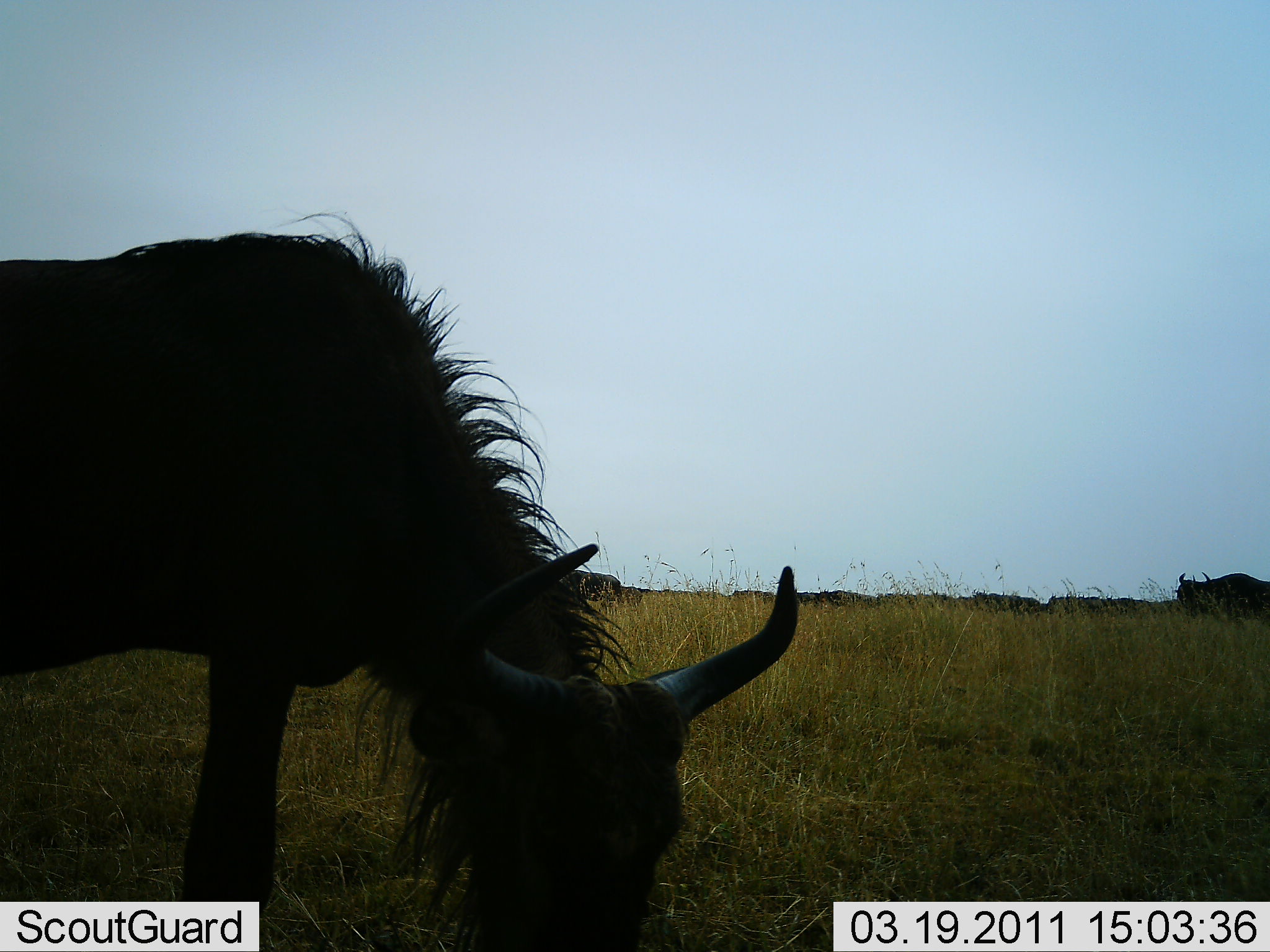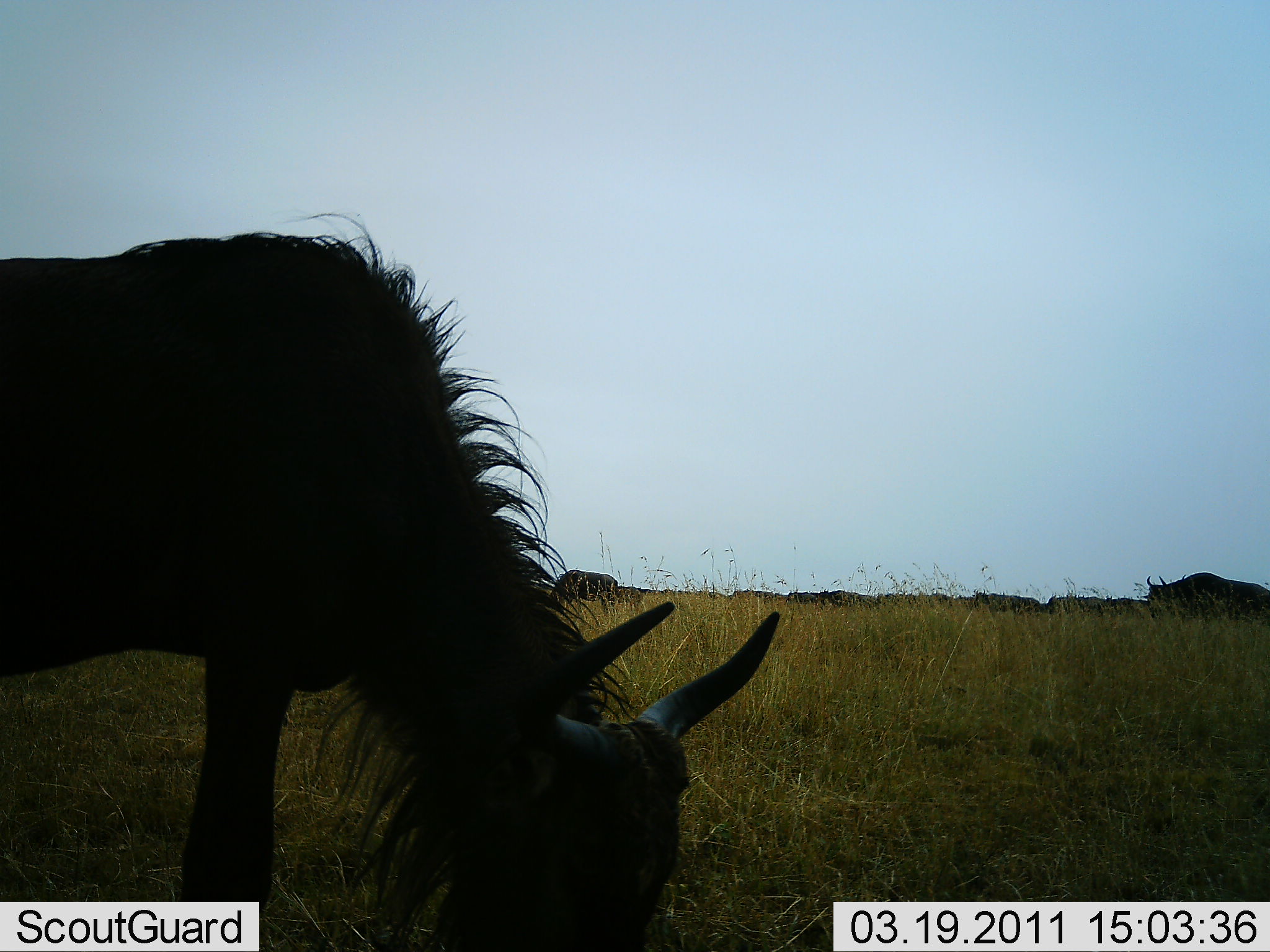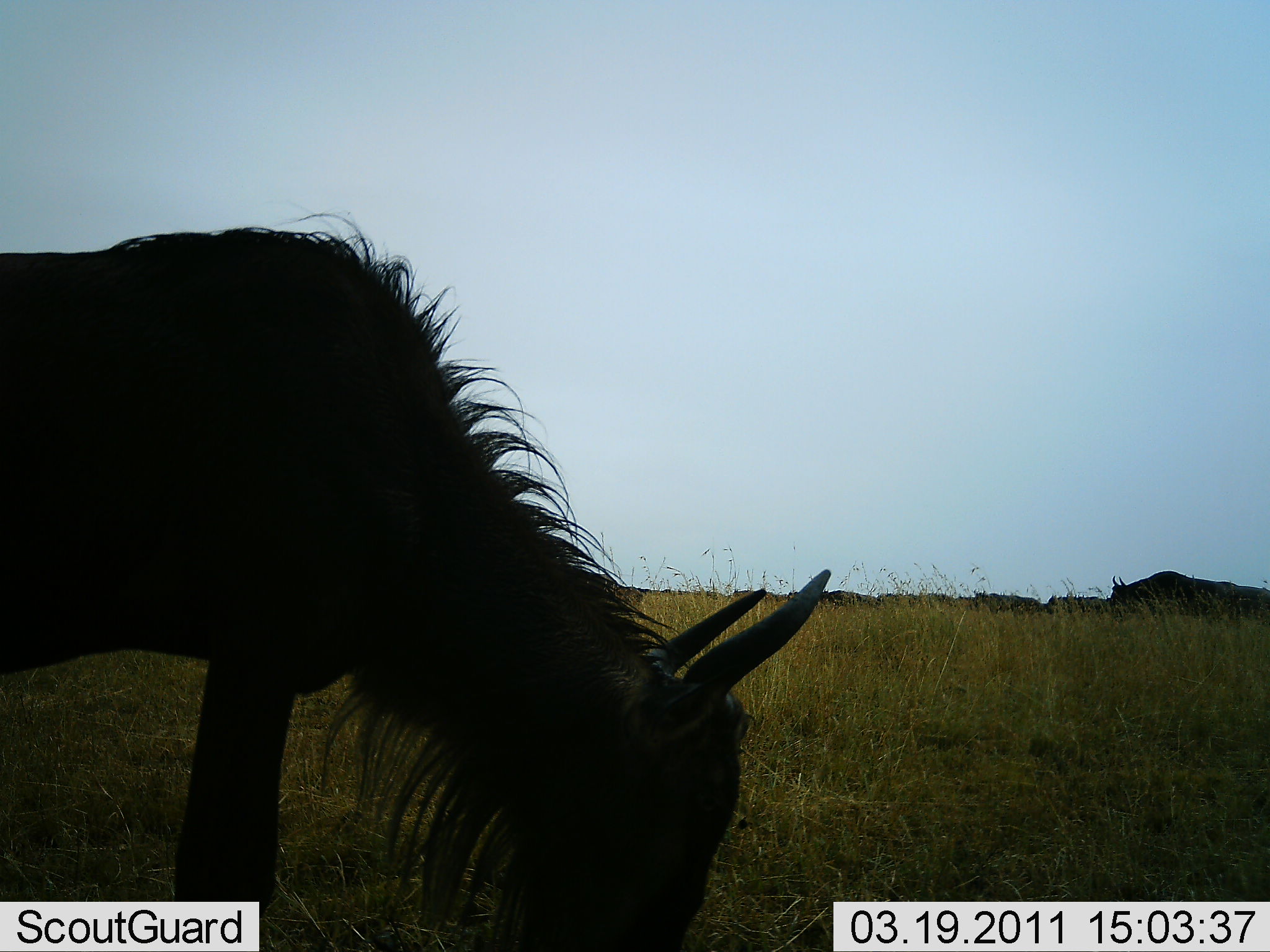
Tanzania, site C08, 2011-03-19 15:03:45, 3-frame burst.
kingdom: Animalia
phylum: Chordata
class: Mammalia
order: Artiodactyla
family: Bovidae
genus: Connochaetes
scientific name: Connochaetes taurinus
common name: blue wildebeest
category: wildebeest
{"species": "wildebeest (blue wildebeest) (Connochaetes taurinus)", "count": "3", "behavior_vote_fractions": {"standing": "50%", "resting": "0%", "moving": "58%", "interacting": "0%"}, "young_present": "0%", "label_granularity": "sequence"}